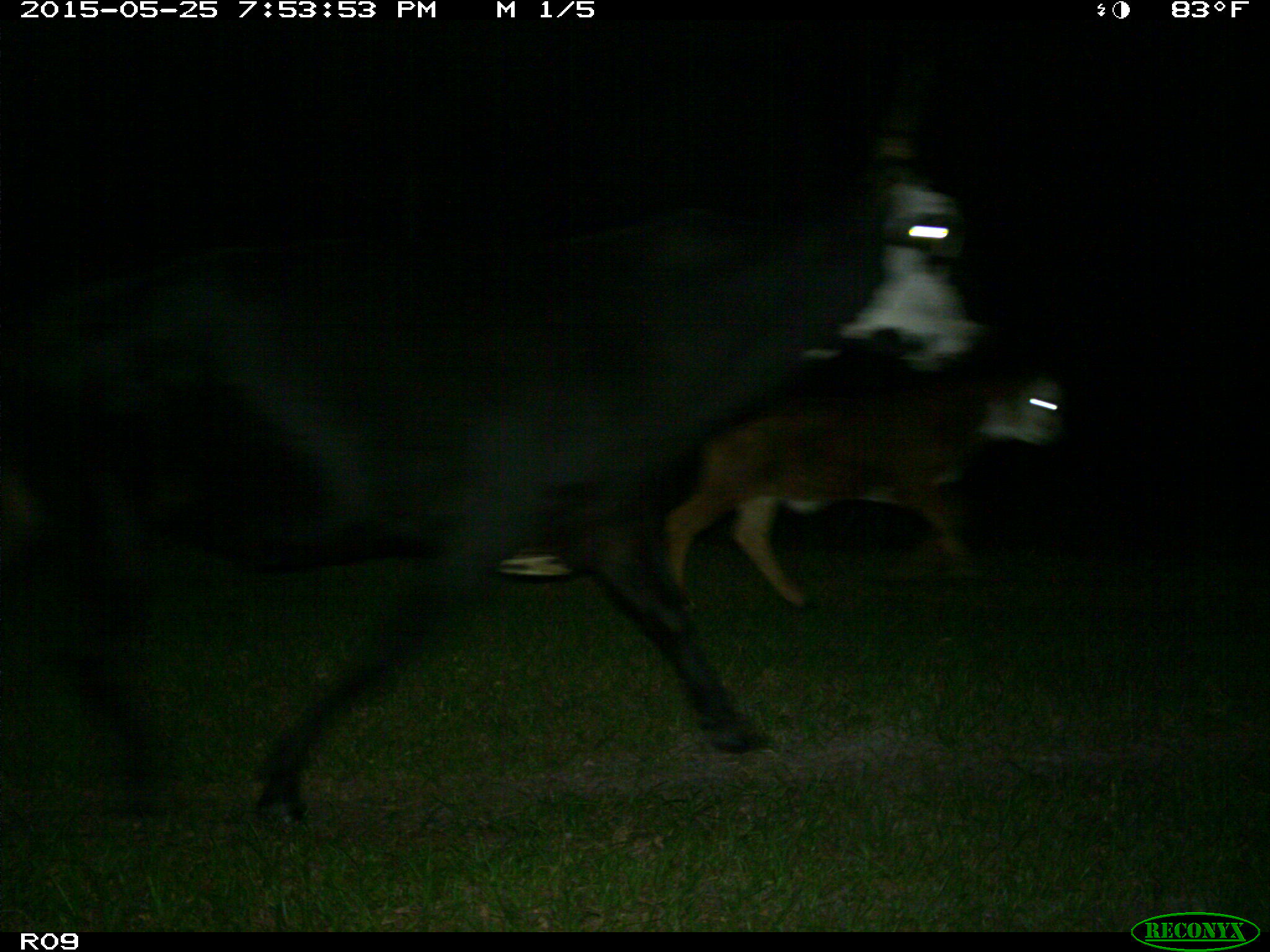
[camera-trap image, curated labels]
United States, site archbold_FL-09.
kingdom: Animalia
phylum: Chordata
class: Mammalia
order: Artiodactyla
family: Bovidae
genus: Bos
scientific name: Bos taurus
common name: domestic cow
Bos taurus (domestic cow).